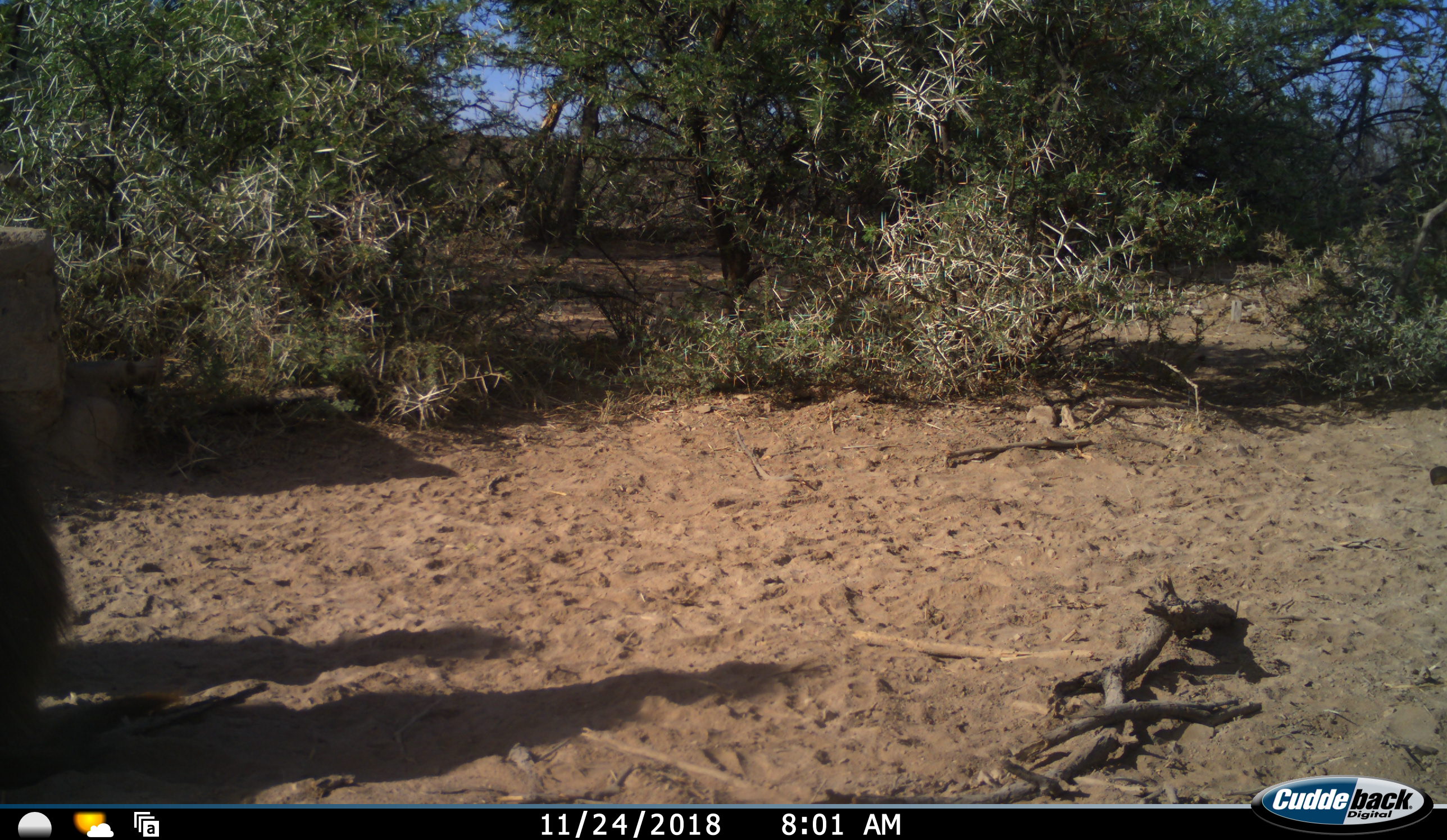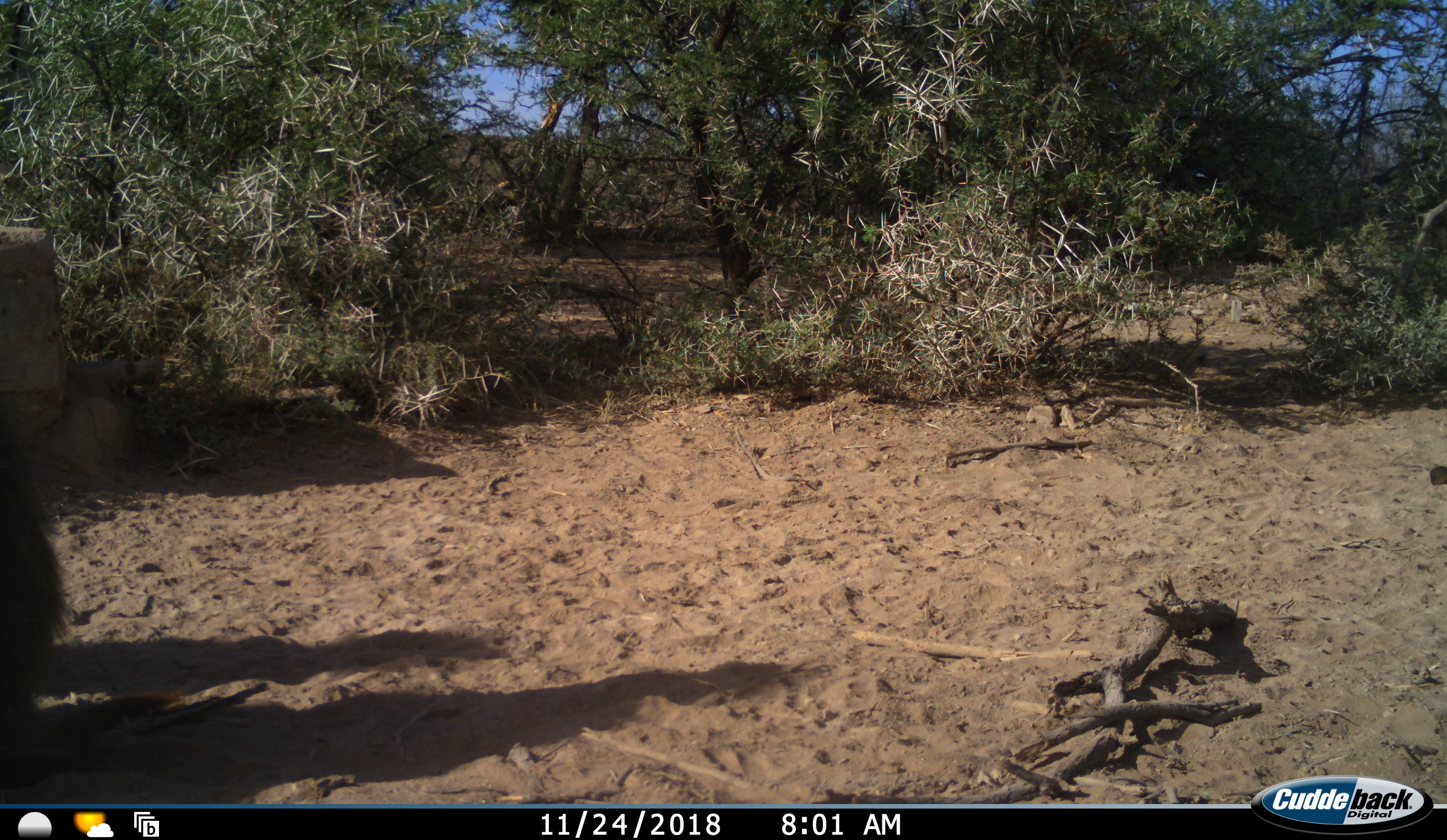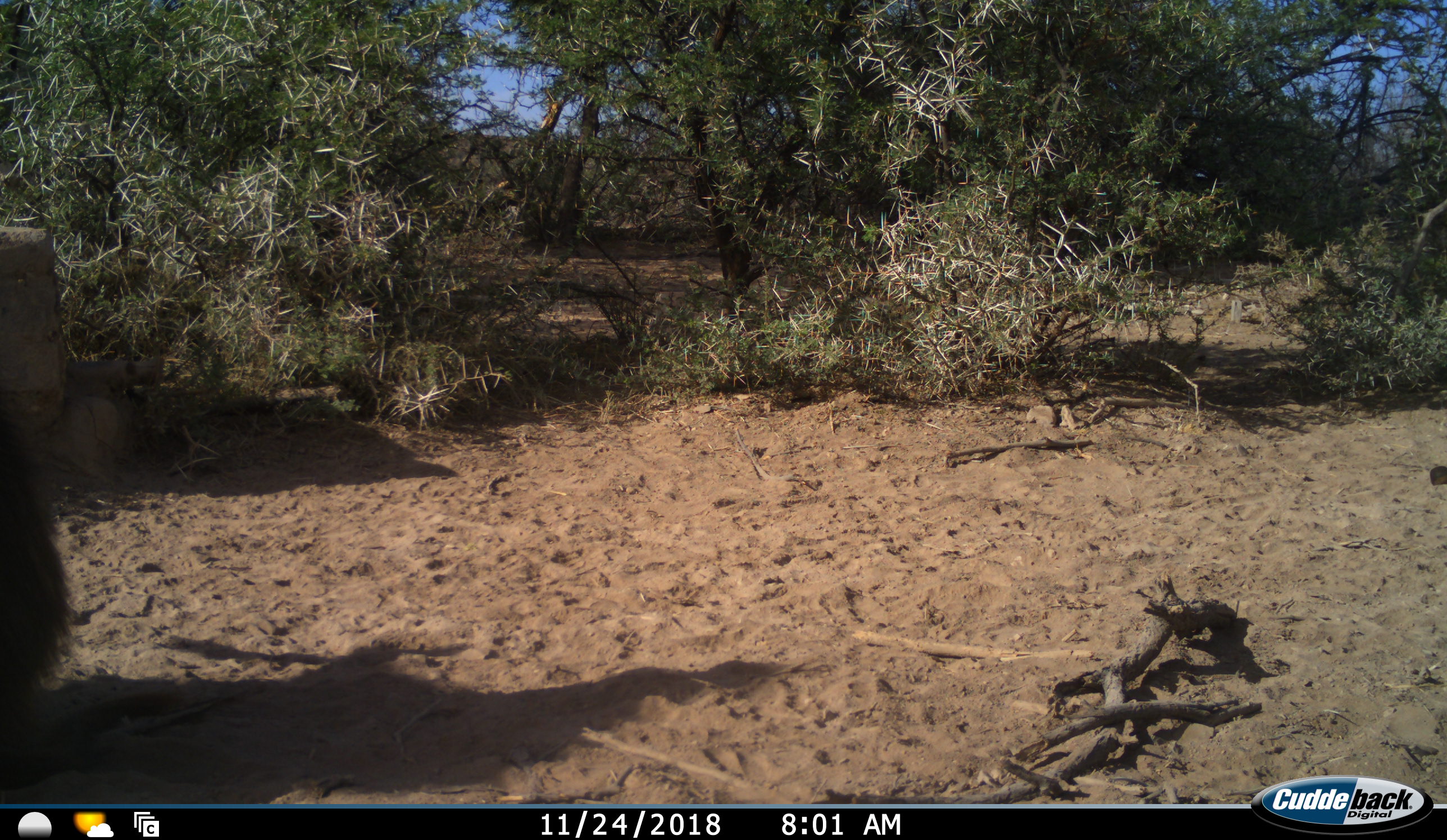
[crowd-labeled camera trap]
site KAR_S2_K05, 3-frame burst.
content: unidentified animal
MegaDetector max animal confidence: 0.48